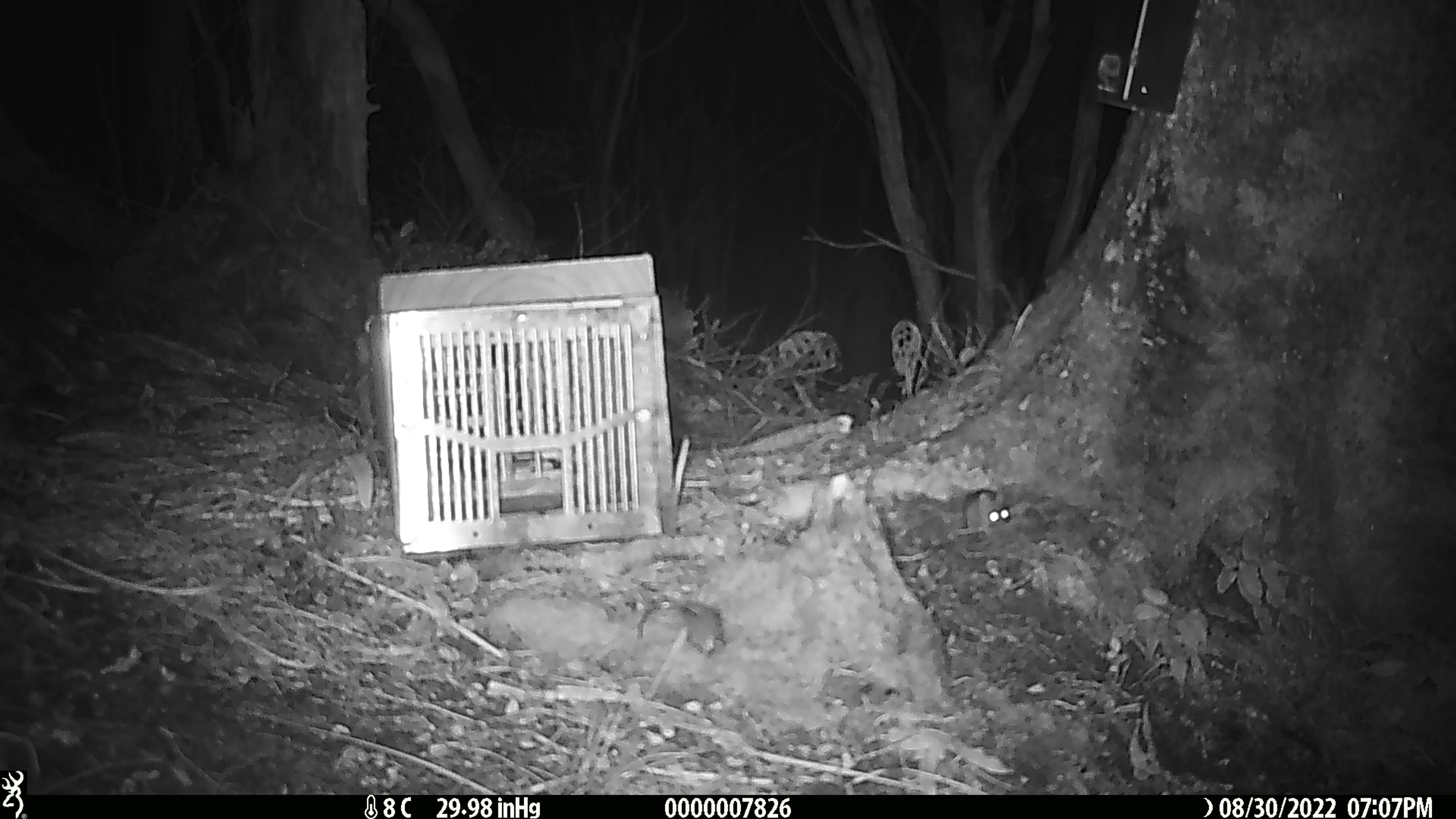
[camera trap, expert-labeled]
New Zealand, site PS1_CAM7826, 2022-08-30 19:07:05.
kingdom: Animalia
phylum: Chordata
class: Mammalia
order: Rodentia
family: Muridae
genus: Mus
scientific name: Mus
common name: mouse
Mouse (Mus).